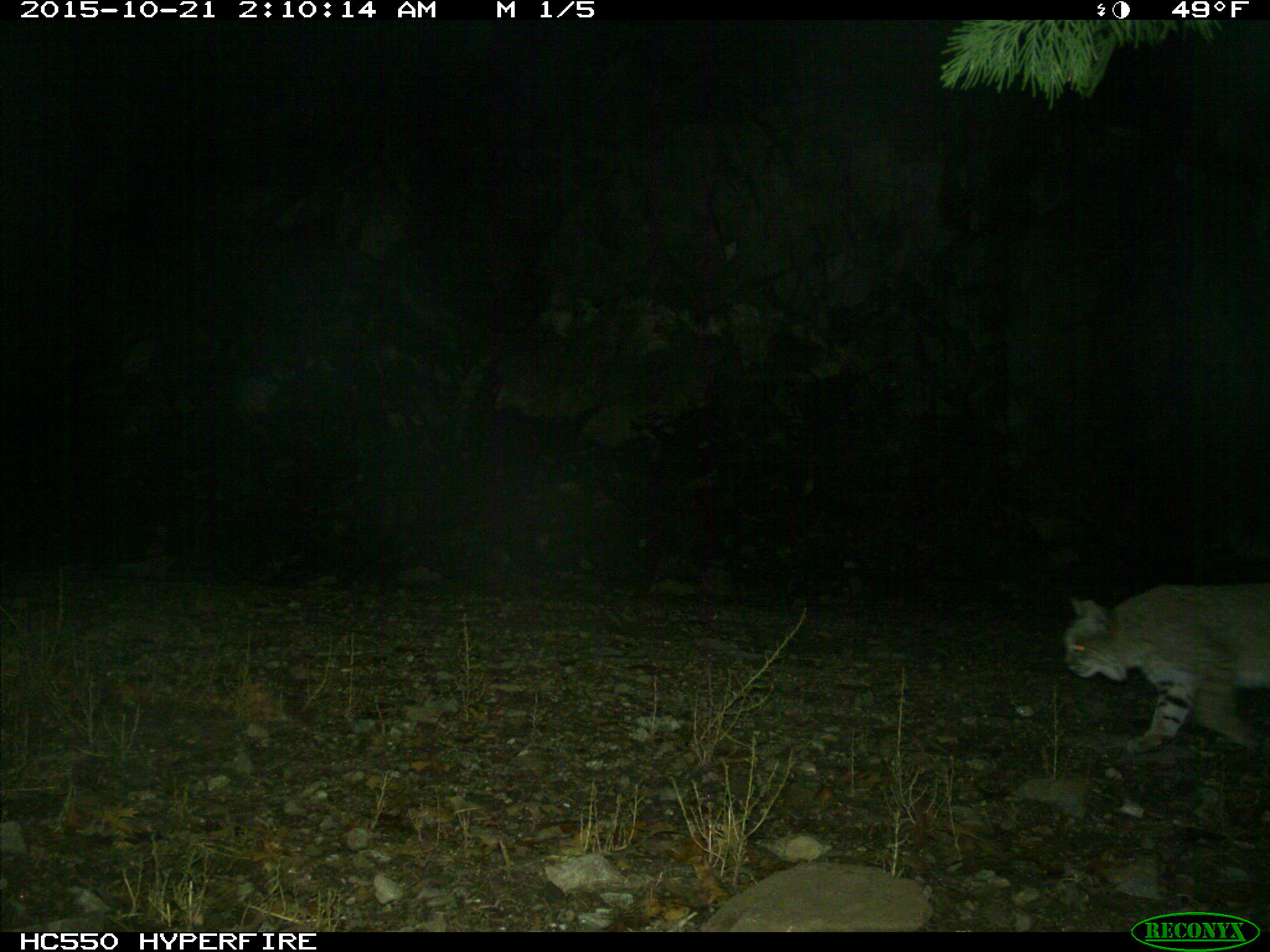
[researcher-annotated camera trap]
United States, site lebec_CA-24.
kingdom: Animalia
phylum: Chordata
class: Mammalia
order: Carnivora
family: Felidae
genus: Lynx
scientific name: Lynx rufus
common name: bobcat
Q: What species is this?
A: Lynx rufus (bobcat).